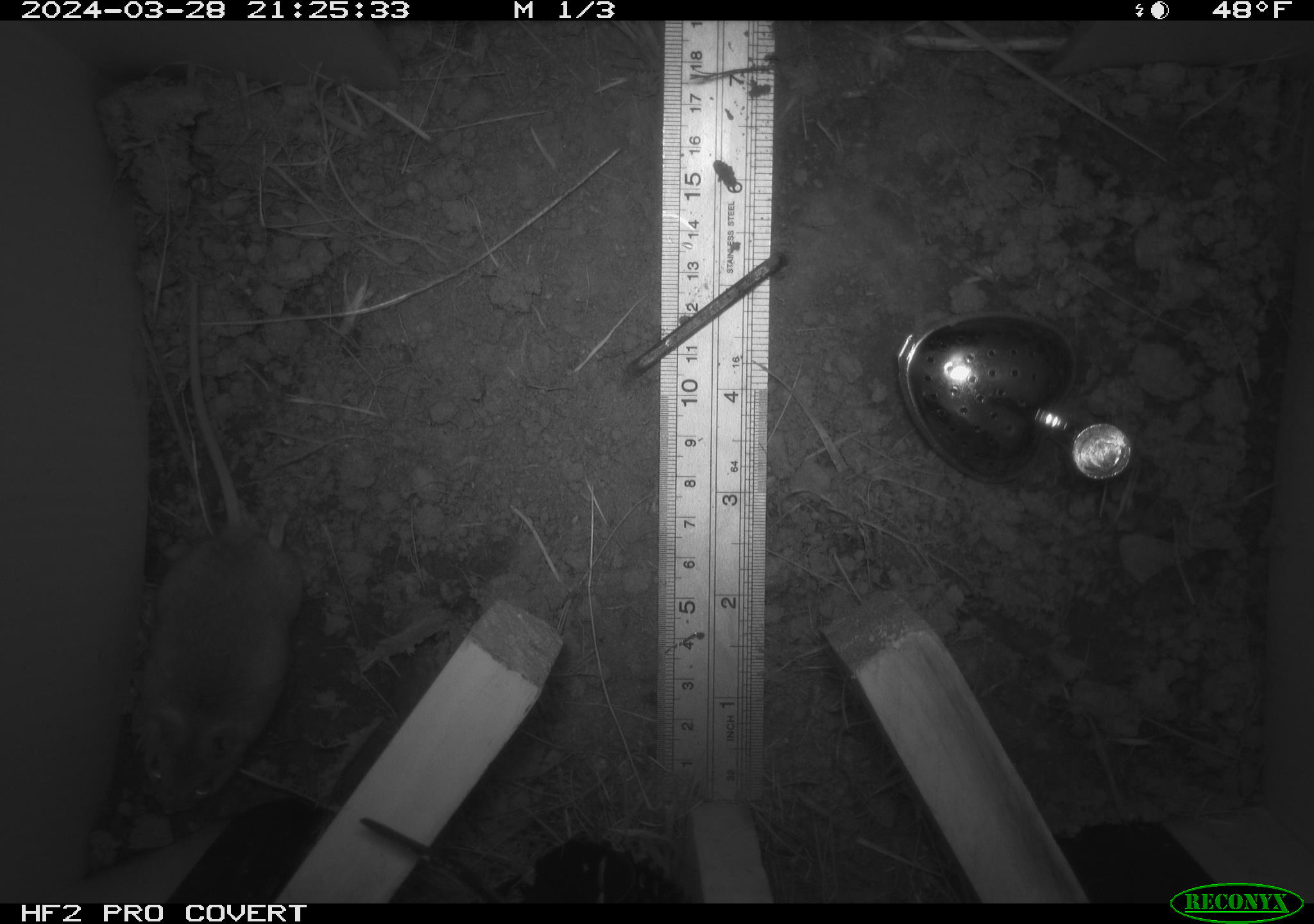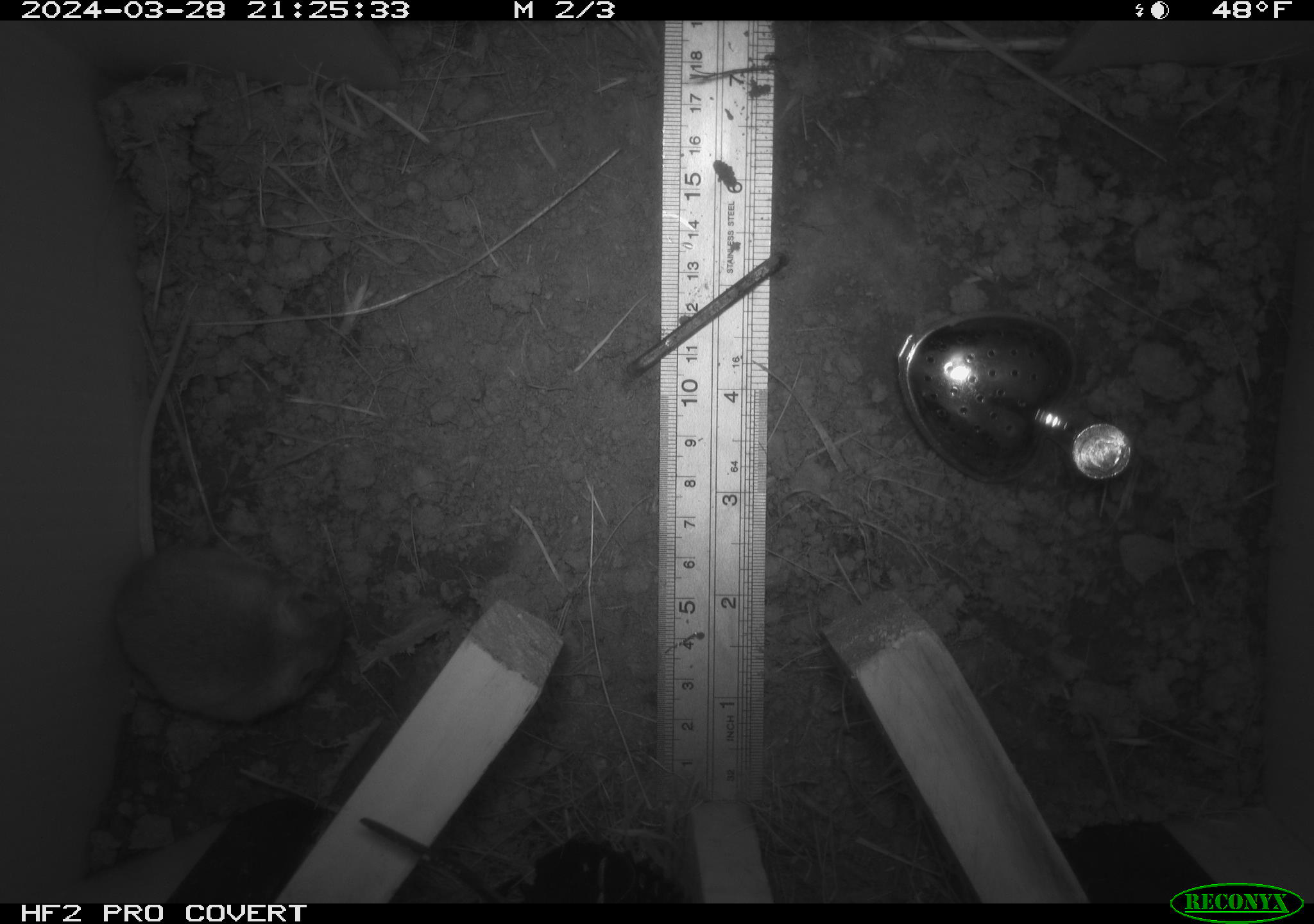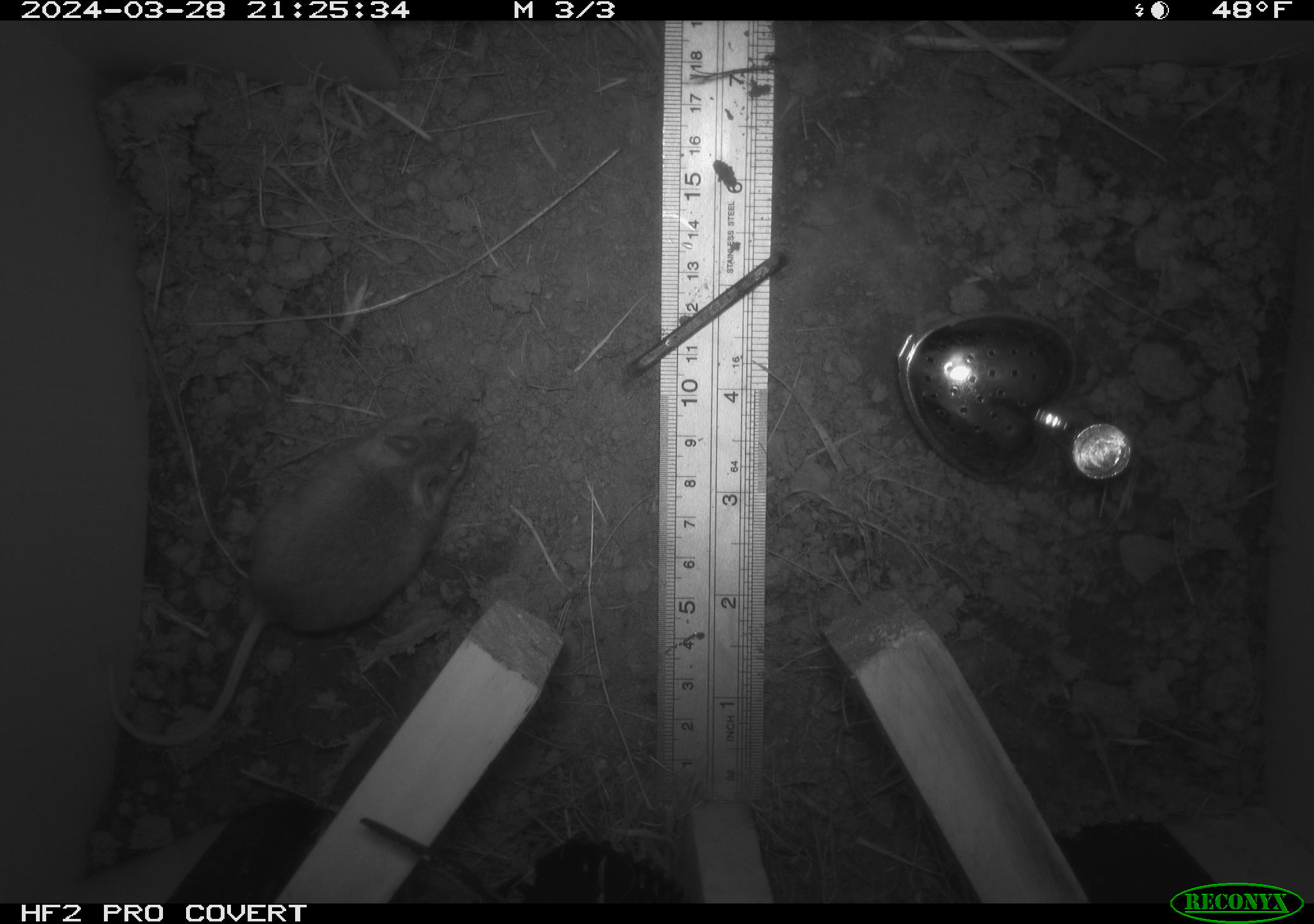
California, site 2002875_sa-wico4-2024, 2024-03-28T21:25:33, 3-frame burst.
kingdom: Animalia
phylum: Chordata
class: Mammalia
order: Rodentia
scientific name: Rodentia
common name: rodent